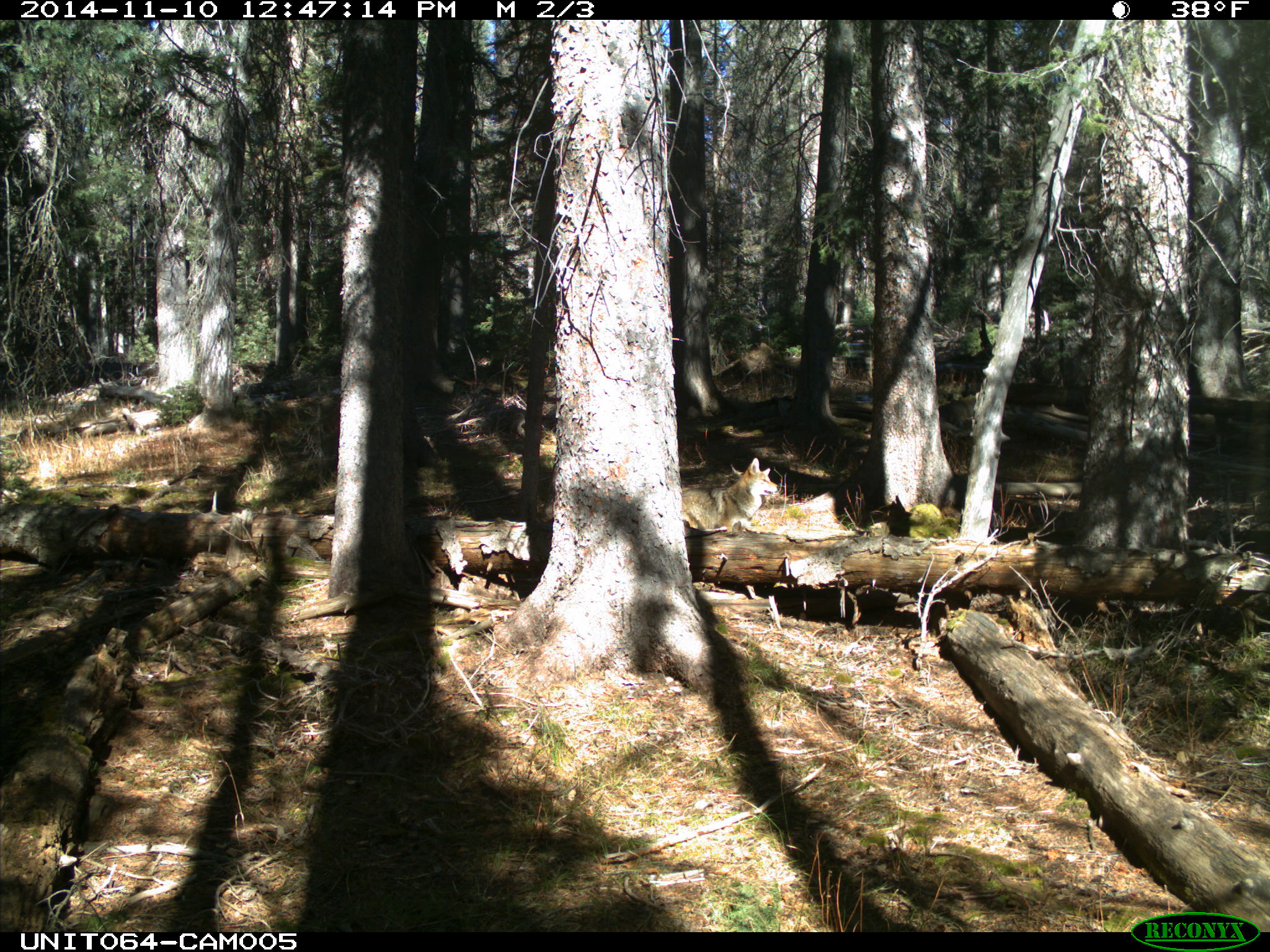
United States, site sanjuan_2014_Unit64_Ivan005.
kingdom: Animalia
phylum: Chordata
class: Mammalia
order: Carnivora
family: Canidae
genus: Canis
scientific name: Canis latrans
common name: coyote